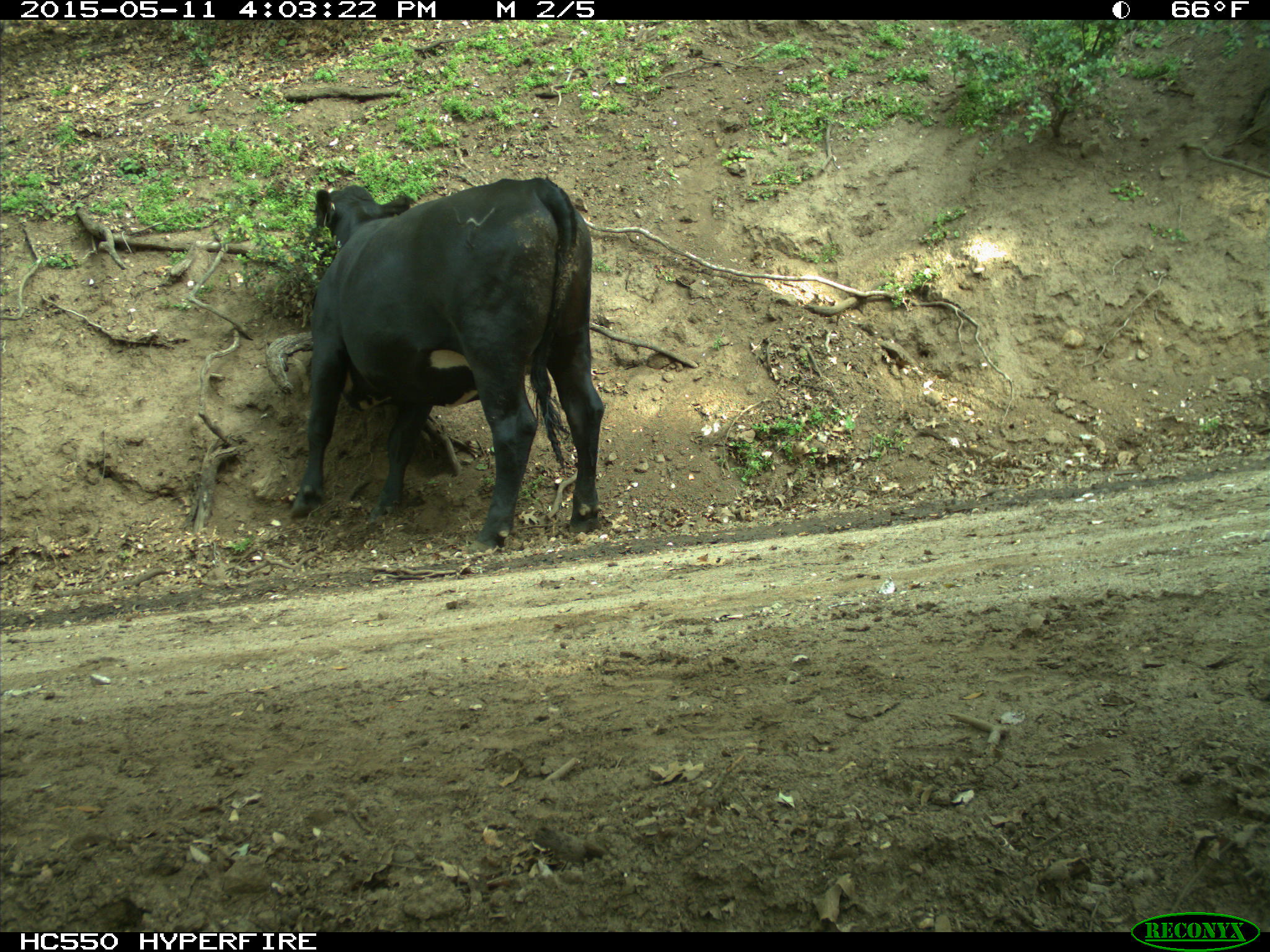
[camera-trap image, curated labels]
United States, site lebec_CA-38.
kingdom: Animalia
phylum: Chordata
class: Mammalia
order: Artiodactyla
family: Bovidae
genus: Bos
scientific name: Bos taurus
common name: domestic cow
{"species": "Bos taurus (domestic cow)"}